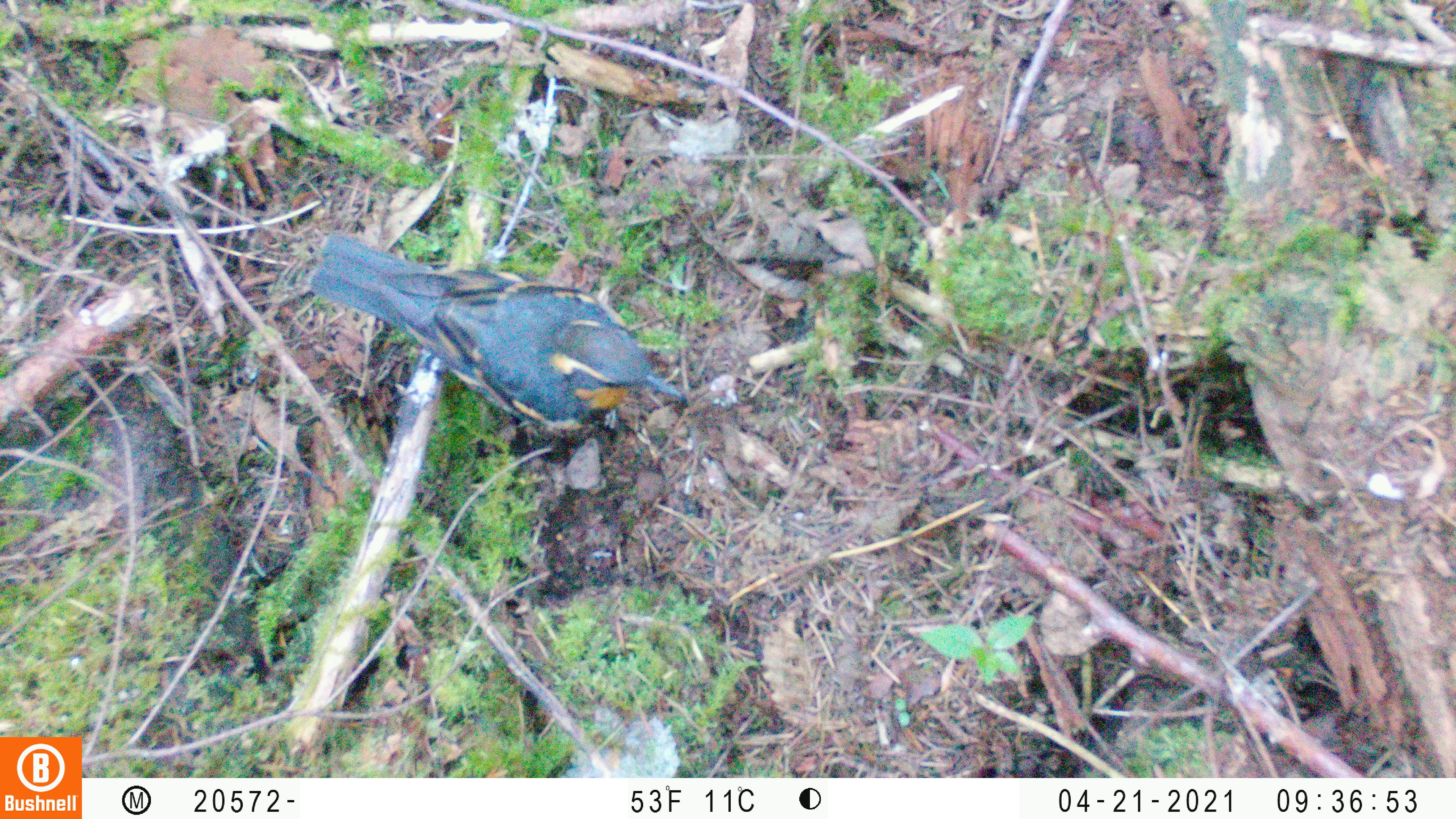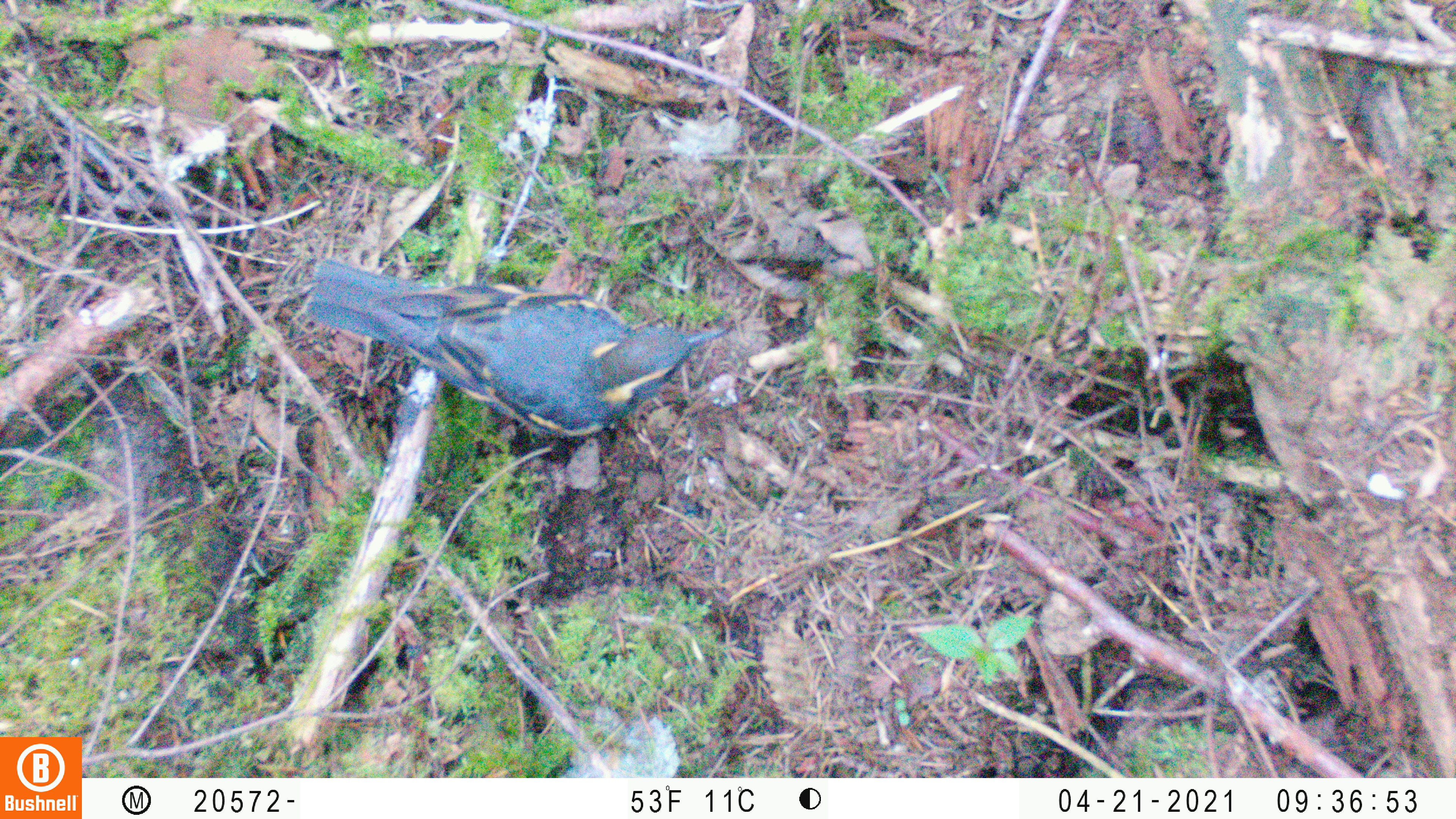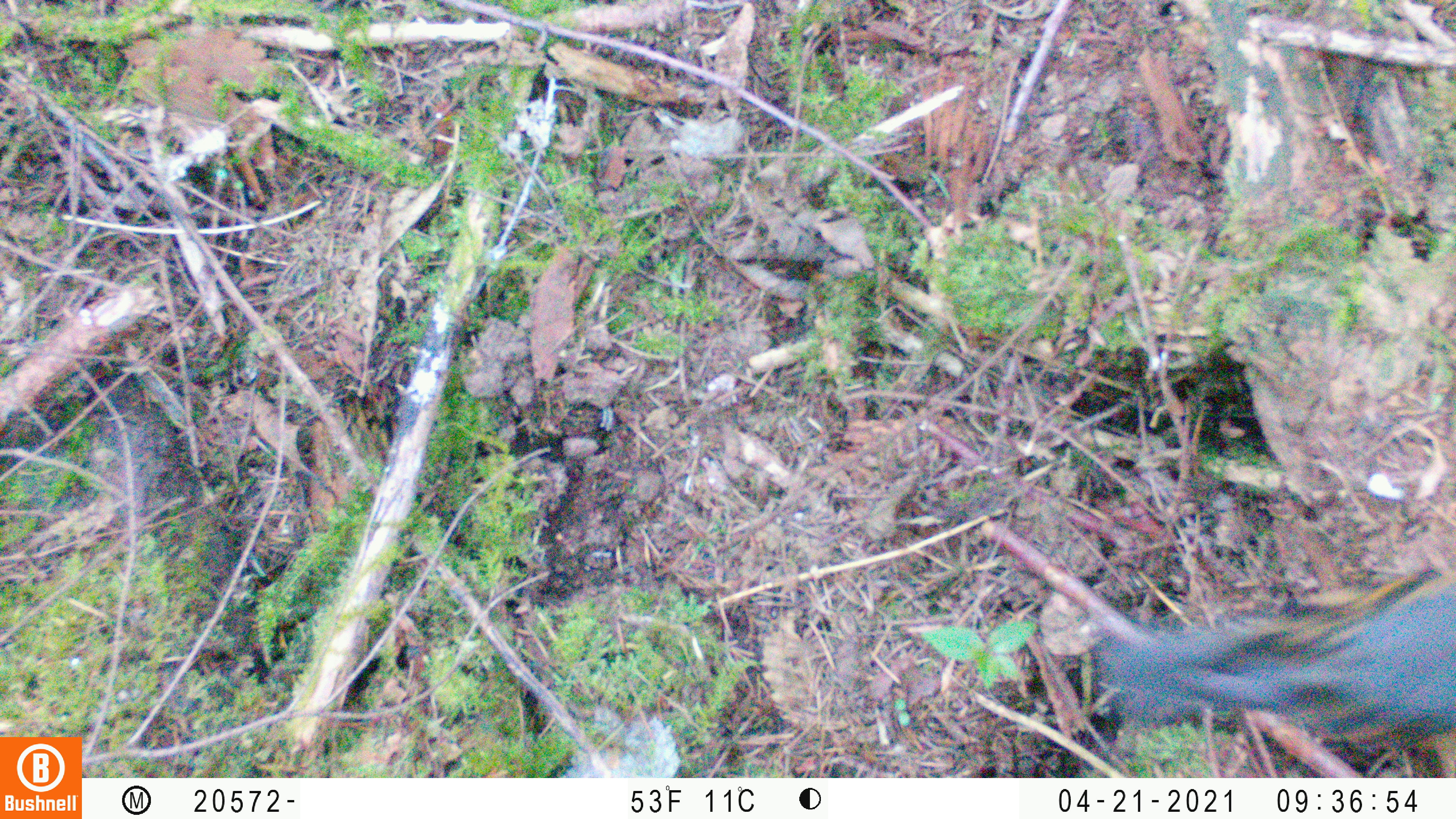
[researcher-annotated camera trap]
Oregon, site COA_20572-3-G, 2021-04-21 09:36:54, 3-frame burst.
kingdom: Animalia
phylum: Chordata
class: Aves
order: Passeriformes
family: Turdidae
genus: Ixoreus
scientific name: Ixoreus naevius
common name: varied thrush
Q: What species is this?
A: Varied thrush (Ixoreus naevius).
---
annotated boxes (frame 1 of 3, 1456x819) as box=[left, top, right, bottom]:
varied thrush: box=[302, 231, 688, 455]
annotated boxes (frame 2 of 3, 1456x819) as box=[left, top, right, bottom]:
varied thrush: box=[300, 248, 738, 477]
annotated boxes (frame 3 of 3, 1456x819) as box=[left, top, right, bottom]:
varied thrush: box=[1098, 552, 1454, 769]